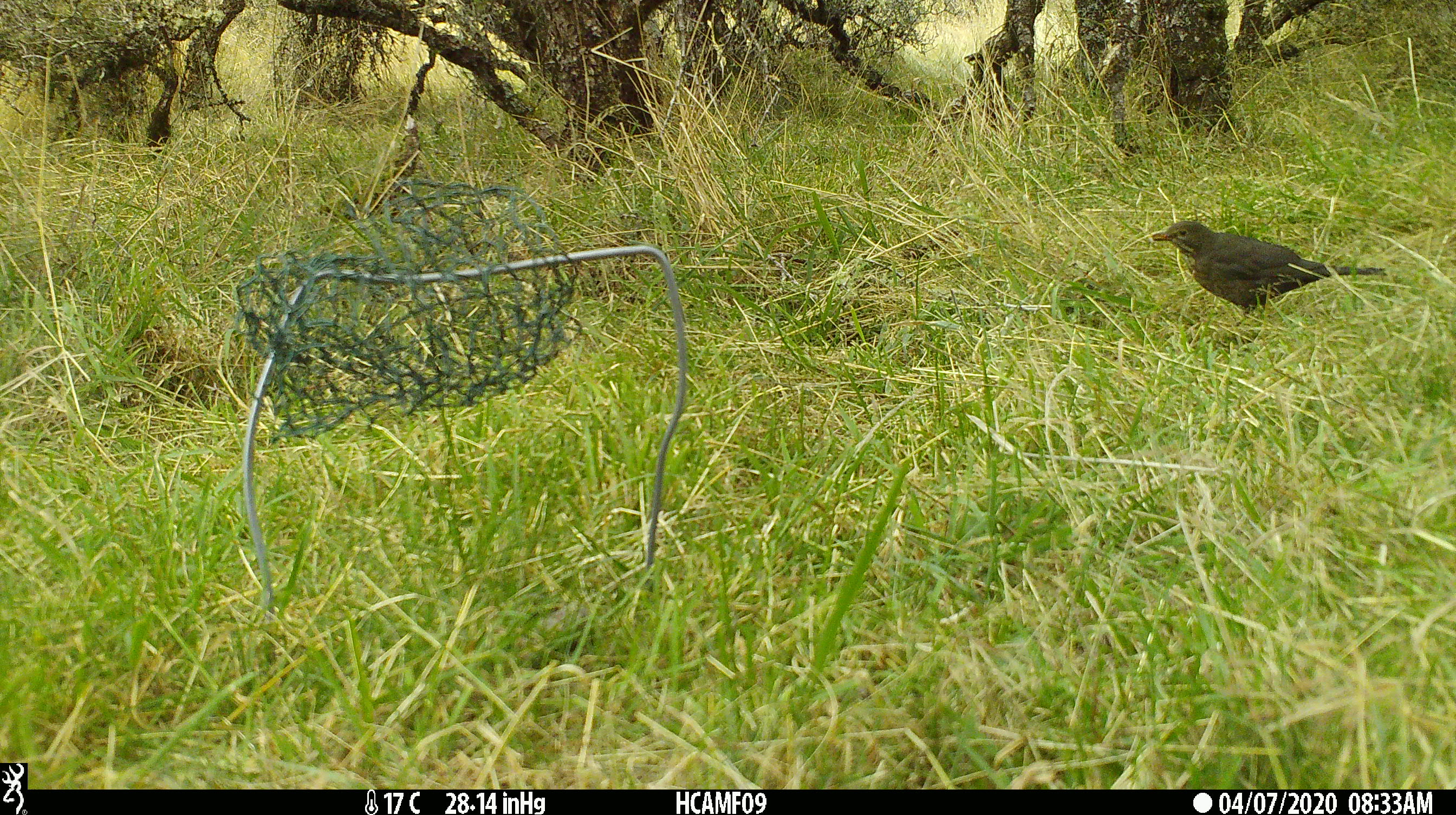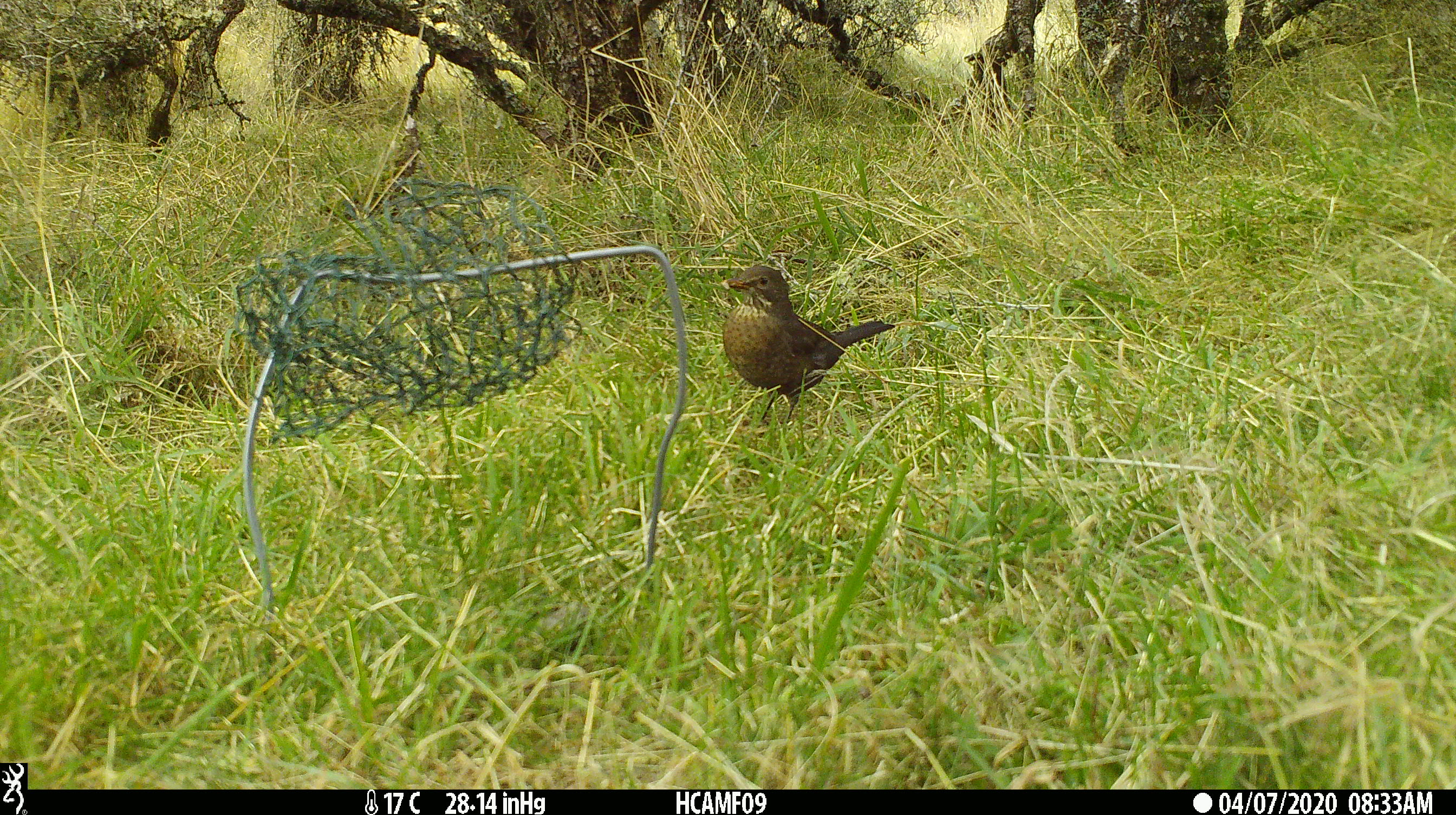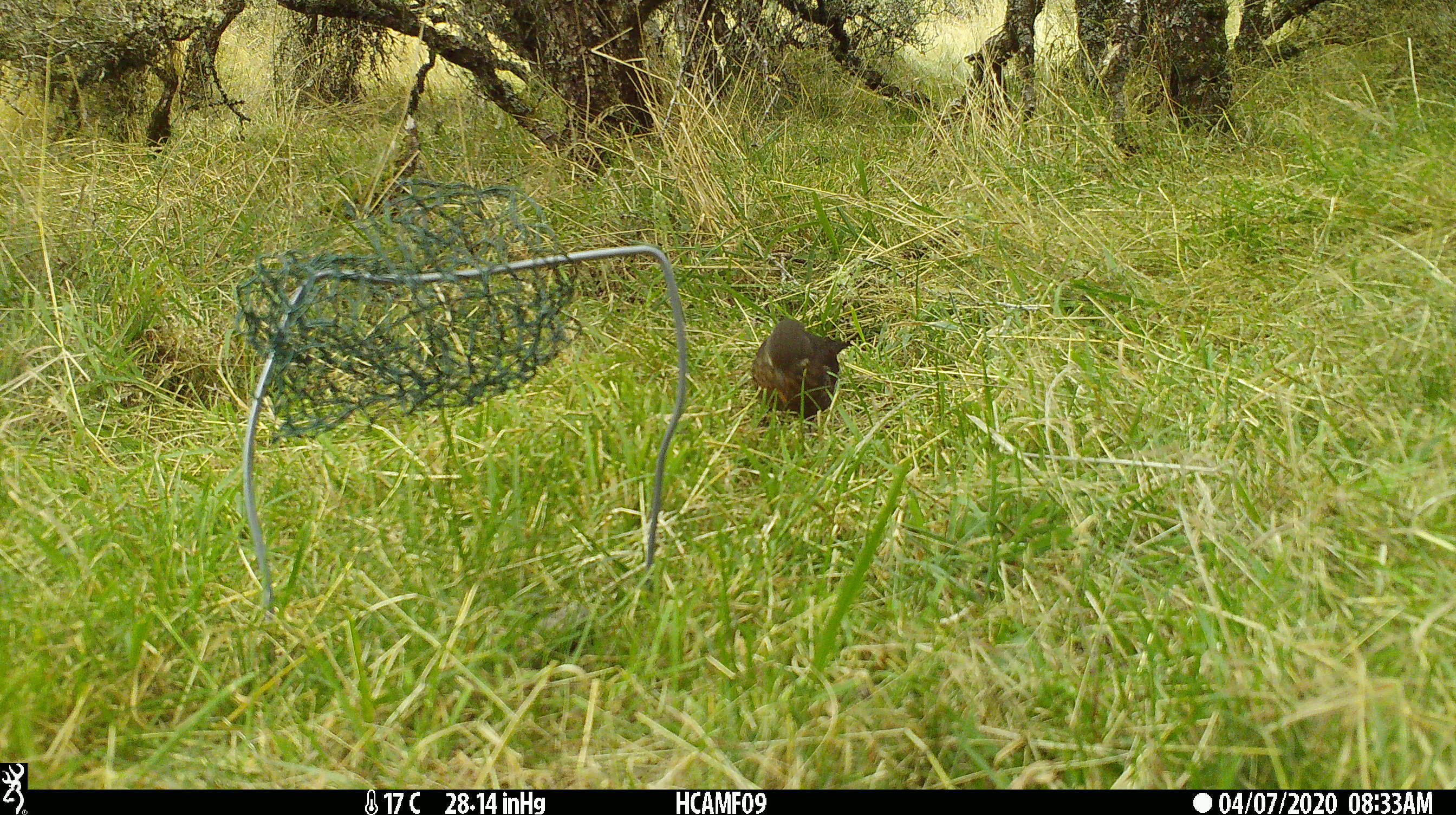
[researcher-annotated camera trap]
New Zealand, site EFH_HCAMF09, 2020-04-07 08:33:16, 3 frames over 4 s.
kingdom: Animalia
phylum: Chordata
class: Aves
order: Passeriformes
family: Turdidae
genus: Turdus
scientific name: Turdus merula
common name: eurasian blackbird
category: blackbird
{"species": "blackbird (eurasian blackbird) (Turdus merula)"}